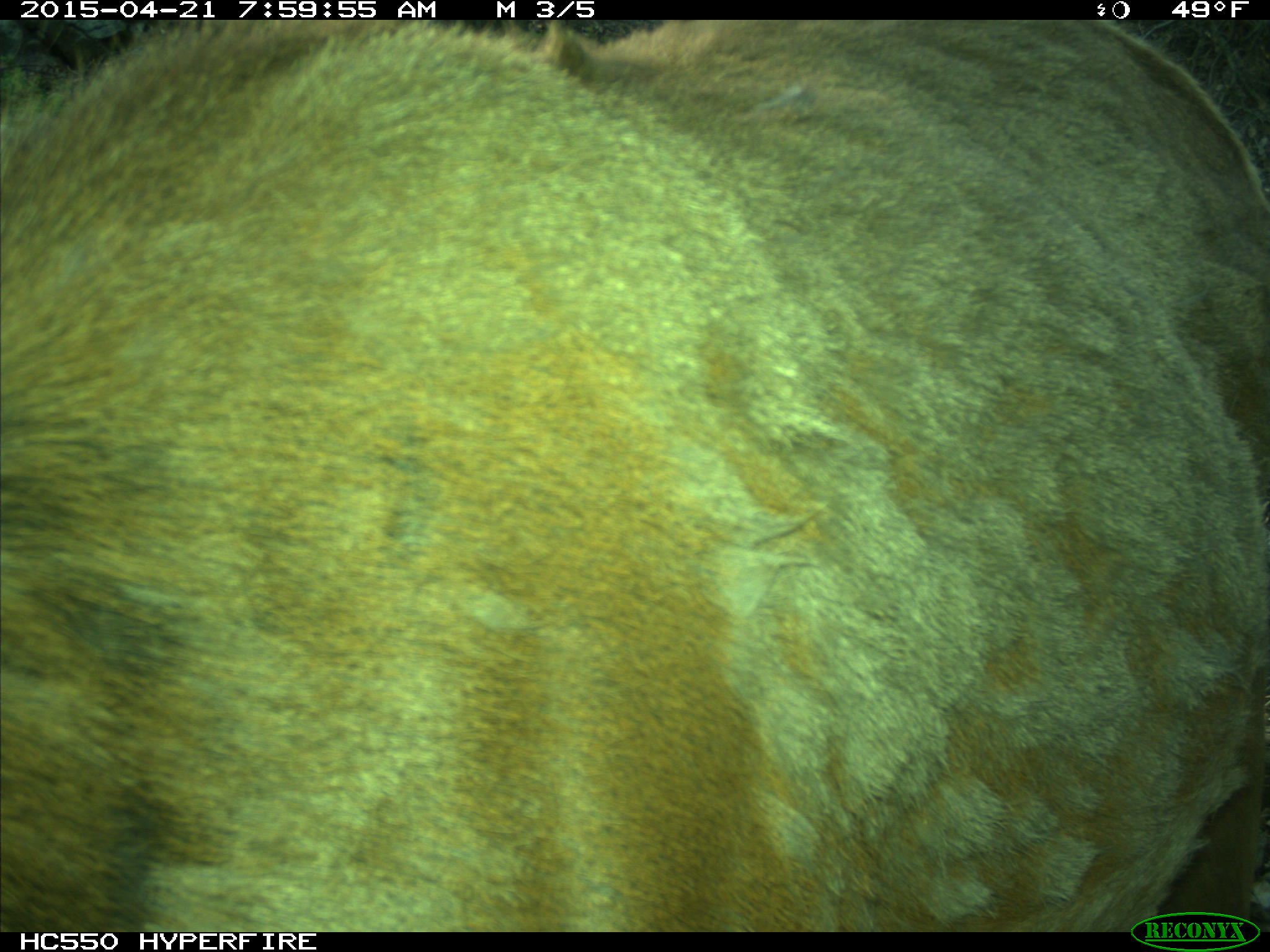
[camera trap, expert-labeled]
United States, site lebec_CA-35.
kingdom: Animalia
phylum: Chordata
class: Mammalia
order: Artiodactyla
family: Cervidae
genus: Cervus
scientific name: Cervus canadensis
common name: elk